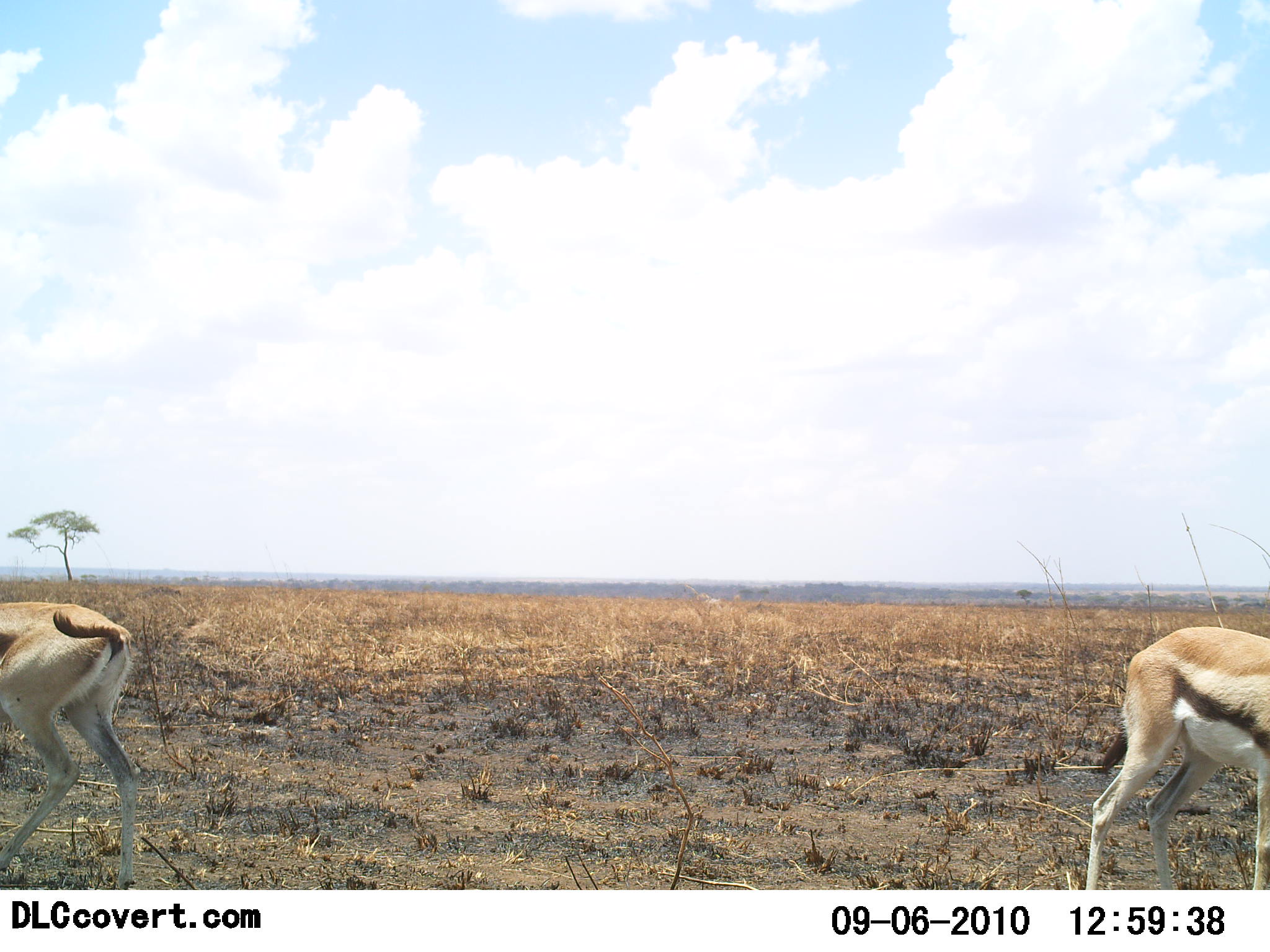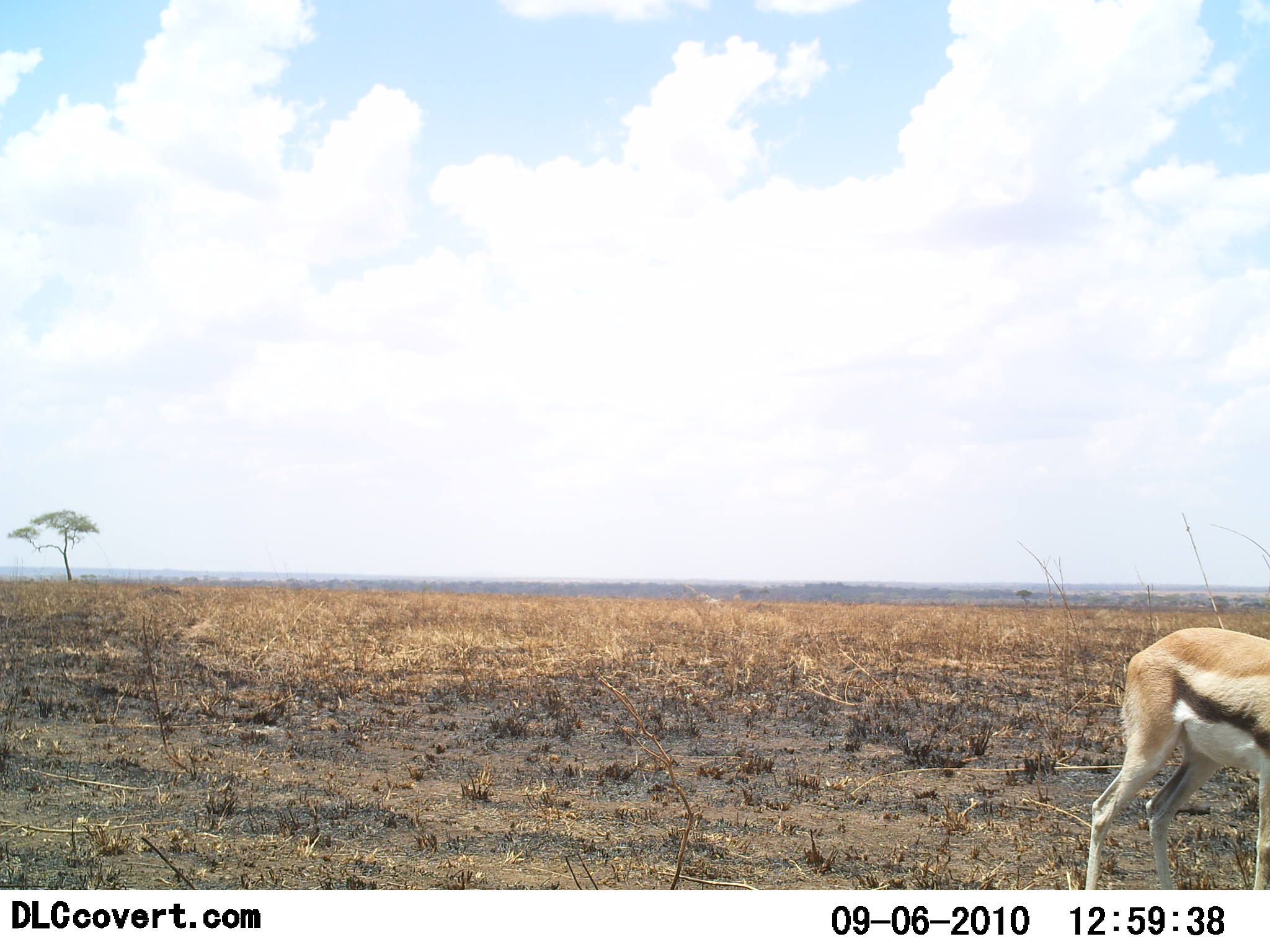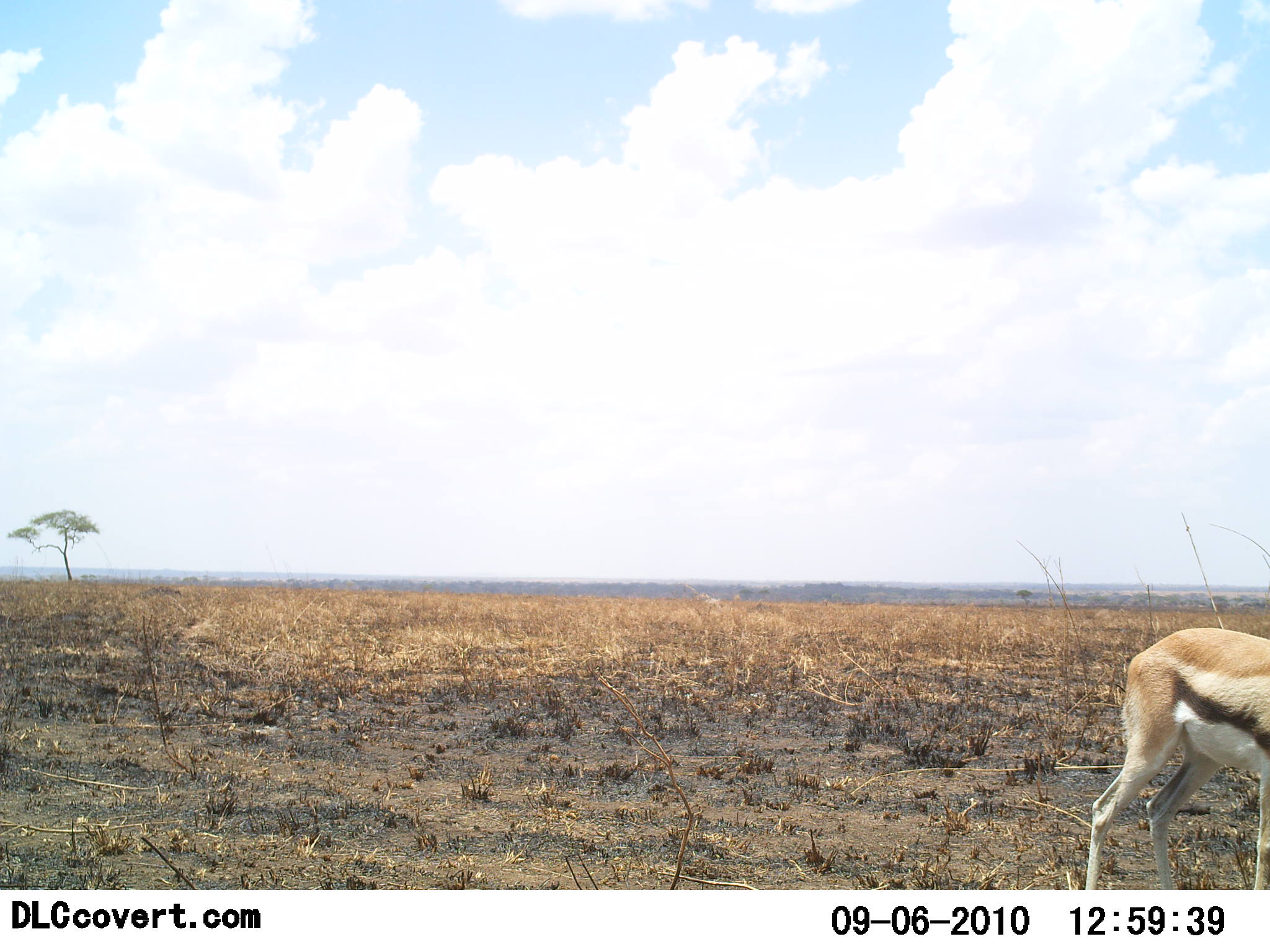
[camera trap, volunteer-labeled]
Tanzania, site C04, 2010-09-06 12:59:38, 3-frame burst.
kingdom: Animalia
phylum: Chordata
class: Mammalia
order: Artiodactyla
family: Bovidae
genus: Eudorcas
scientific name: Eudorcas thomsonii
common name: thomson's gazelle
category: gazellethomsons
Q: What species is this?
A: Gazellethomsons (thomson's gazelle) (Eudorcas thomsonii).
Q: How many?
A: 2.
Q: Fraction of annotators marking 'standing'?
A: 62%.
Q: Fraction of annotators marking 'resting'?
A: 0%.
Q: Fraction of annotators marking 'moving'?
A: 54%.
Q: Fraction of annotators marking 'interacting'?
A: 0%.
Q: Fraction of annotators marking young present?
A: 0%.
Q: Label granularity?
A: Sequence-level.